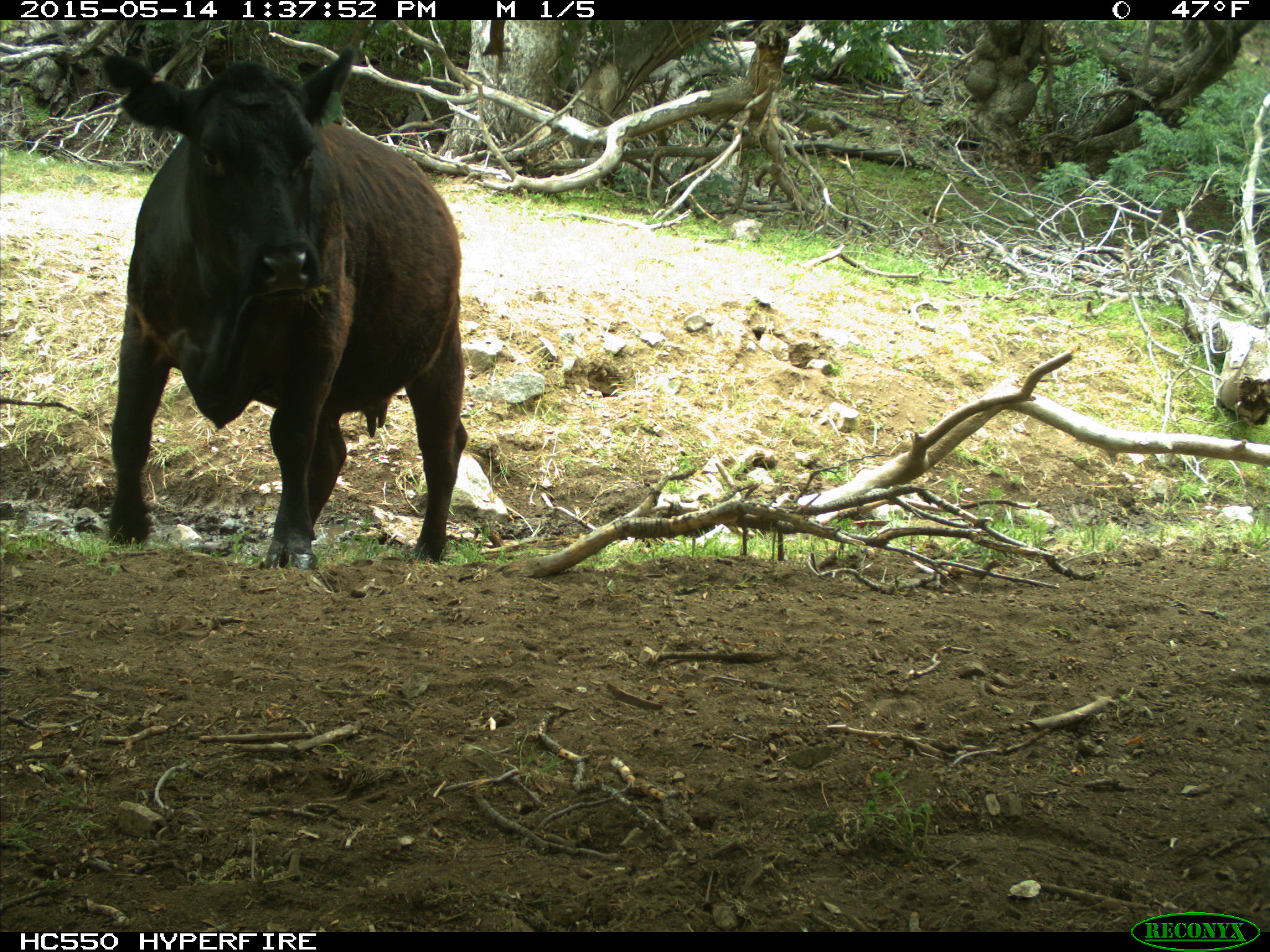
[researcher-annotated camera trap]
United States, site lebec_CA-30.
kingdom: Animalia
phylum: Chordata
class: Mammalia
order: Artiodactyla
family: Bovidae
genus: Bos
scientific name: Bos taurus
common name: domestic cow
Bos taurus (domestic cow).